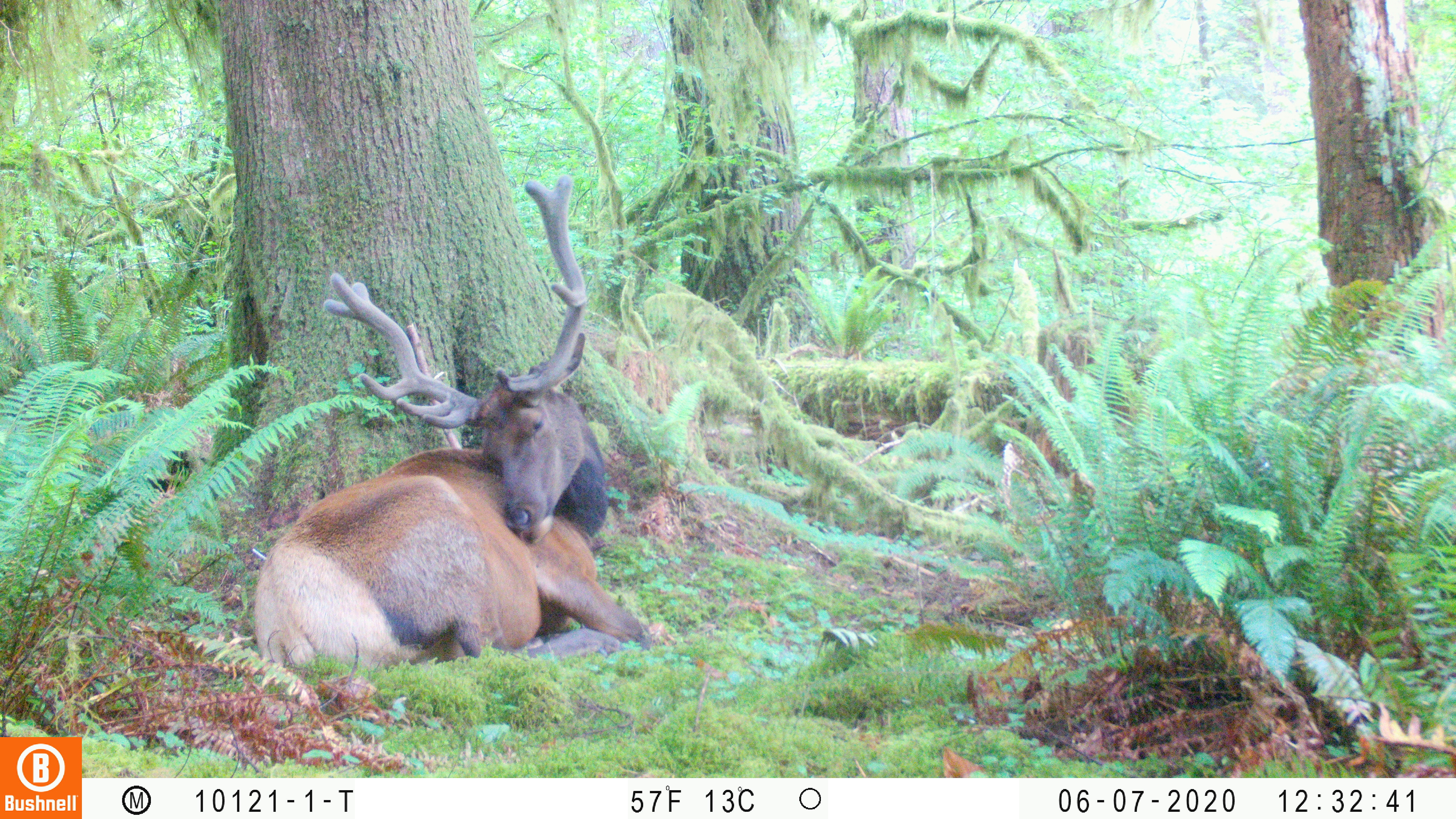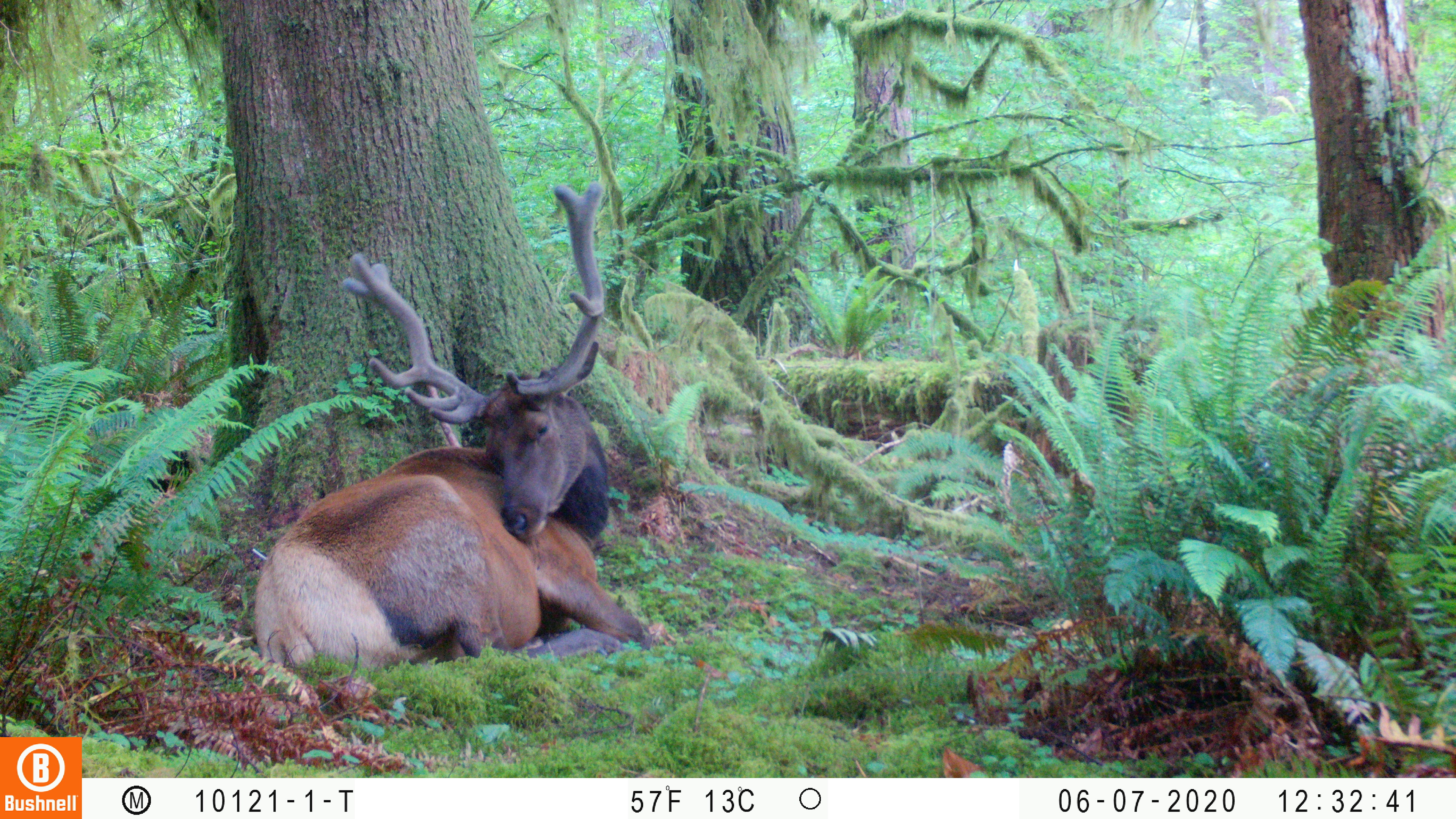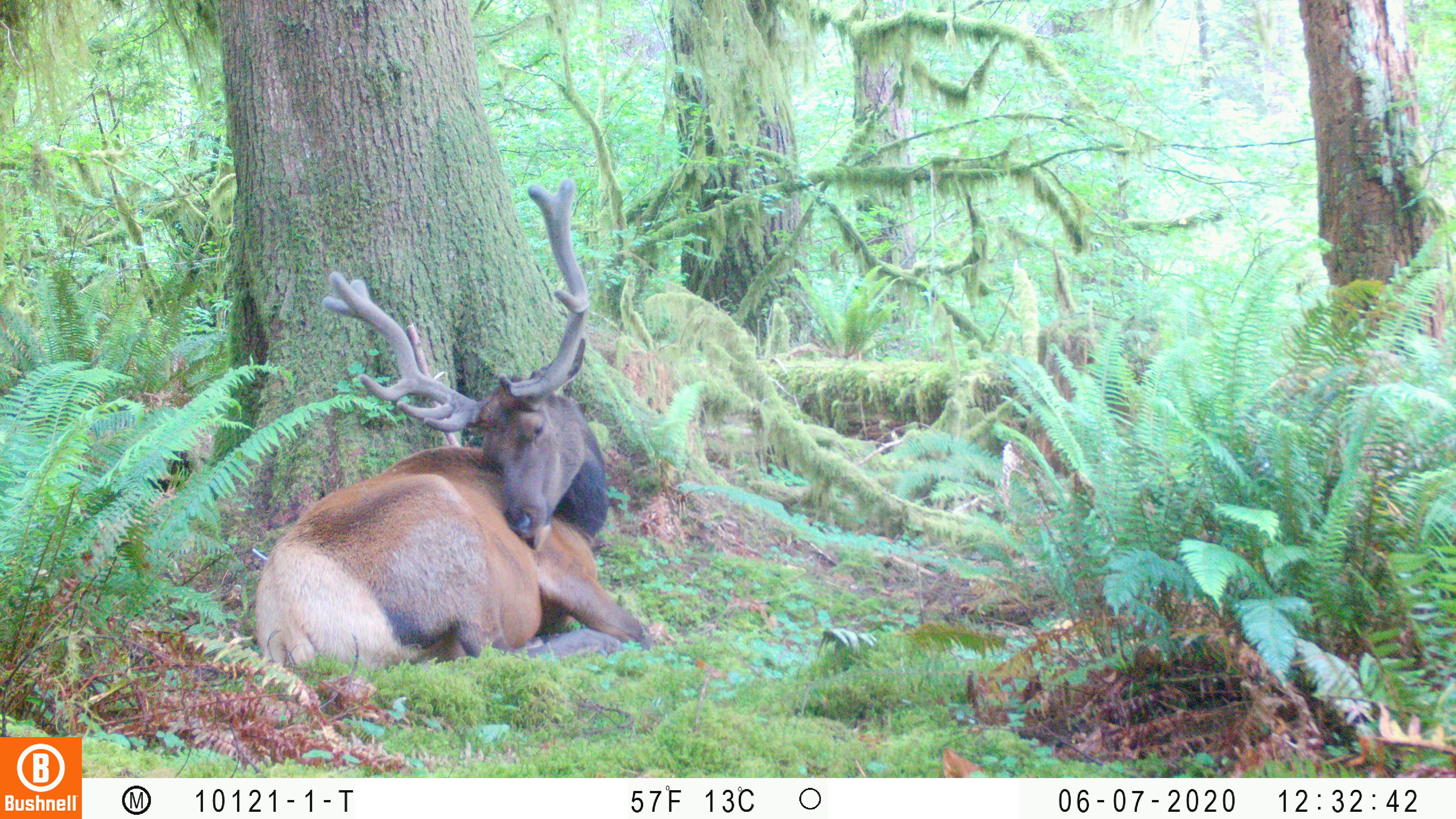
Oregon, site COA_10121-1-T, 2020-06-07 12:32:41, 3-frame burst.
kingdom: Animalia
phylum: Chordata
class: Mammalia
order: Artiodactyla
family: Cervidae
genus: Cervus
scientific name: Cervus canadensis roosevelti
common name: roosevelt elk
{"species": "roosevelt elk (Cervus canadensis roosevelti)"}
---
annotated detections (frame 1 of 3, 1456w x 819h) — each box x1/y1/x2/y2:
roosevelt elk: 247/167/651/687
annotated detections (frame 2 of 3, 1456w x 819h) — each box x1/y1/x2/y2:
roosevelt elk: 247/177/662/677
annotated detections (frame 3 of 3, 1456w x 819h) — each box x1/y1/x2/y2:
roosevelt elk: 245/175/658/677